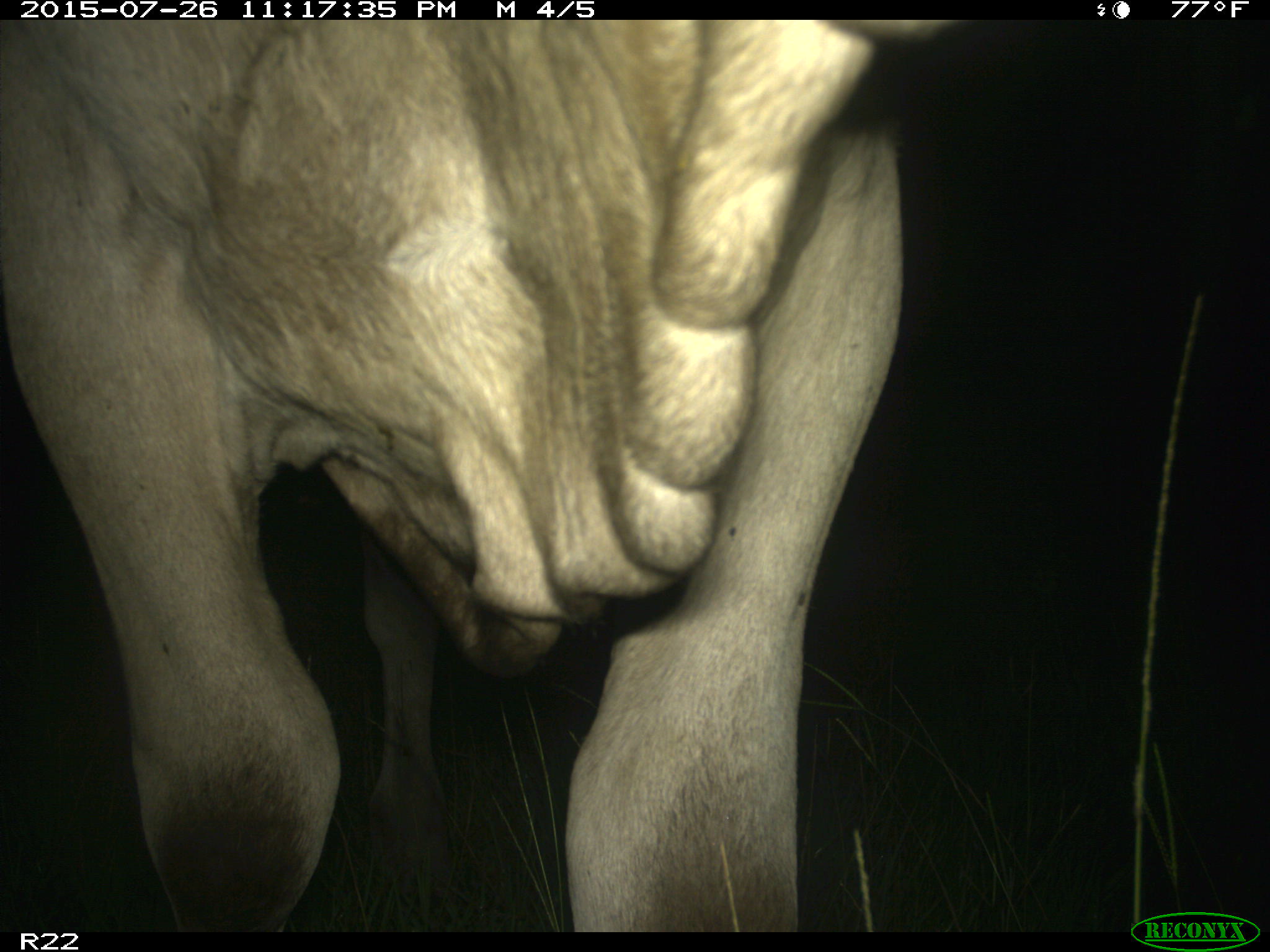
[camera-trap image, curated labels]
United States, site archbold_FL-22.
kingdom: Animalia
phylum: Chordata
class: Mammalia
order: Artiodactyla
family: Bovidae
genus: Bos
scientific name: Bos taurus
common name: domestic cow